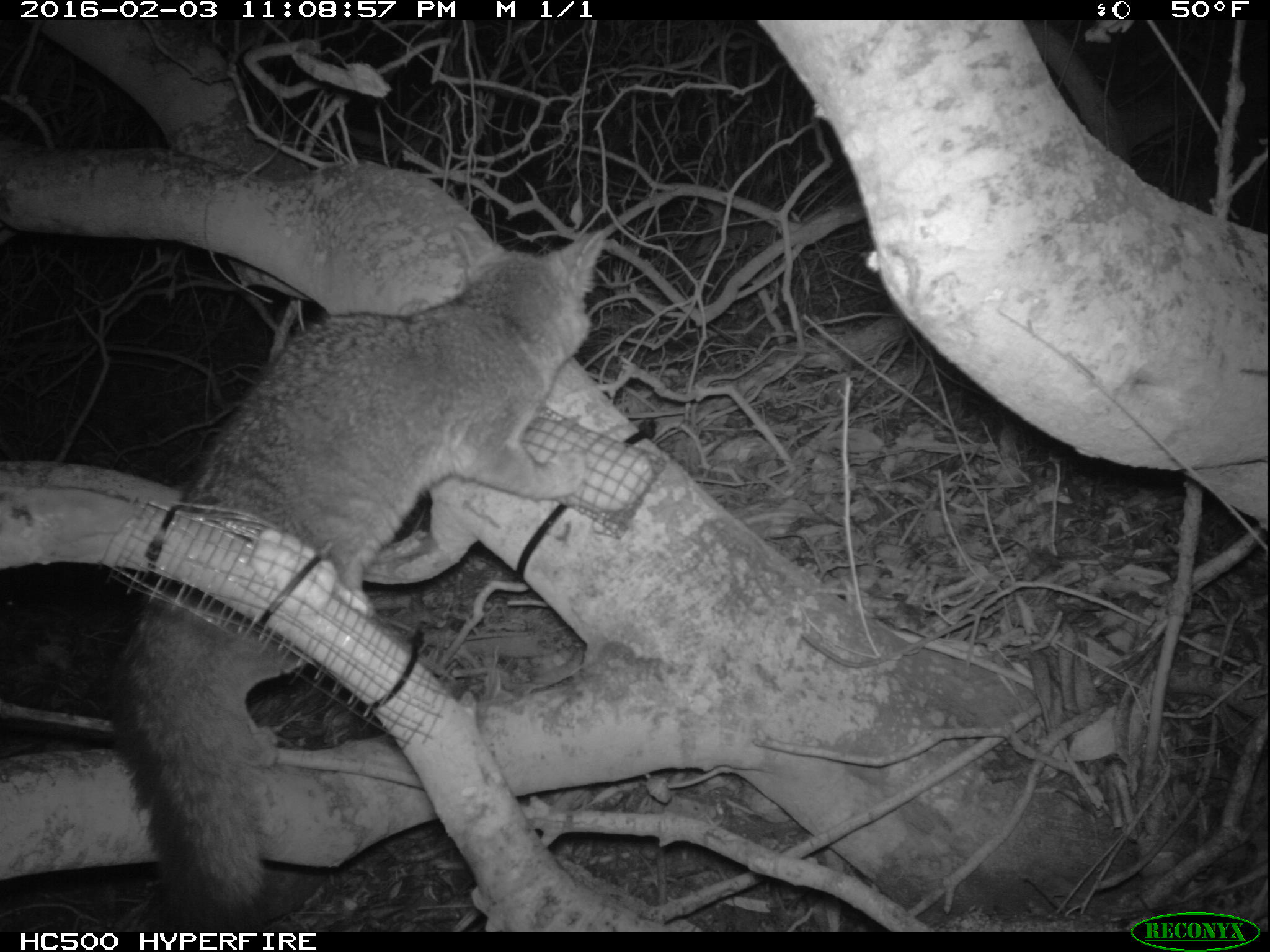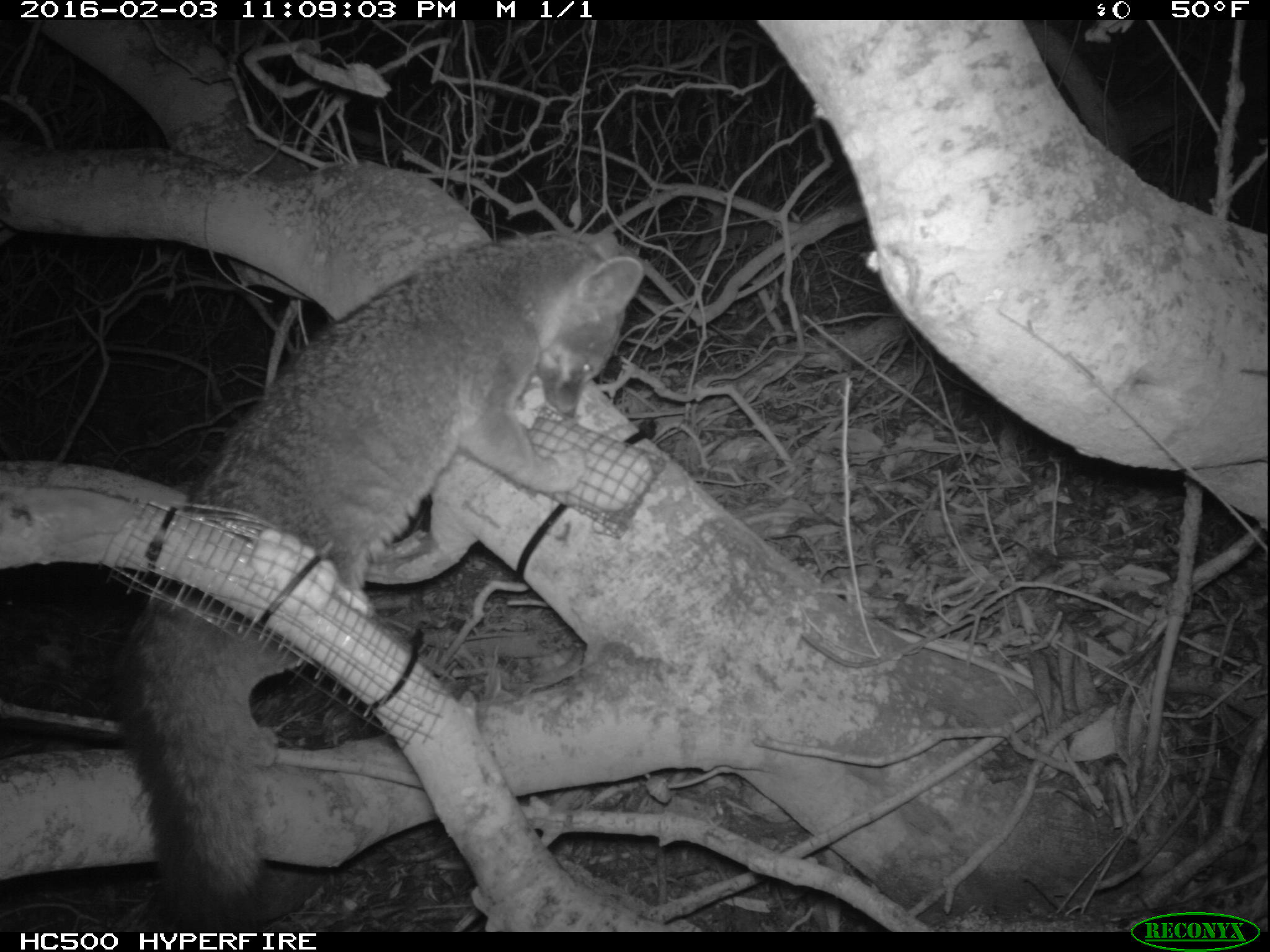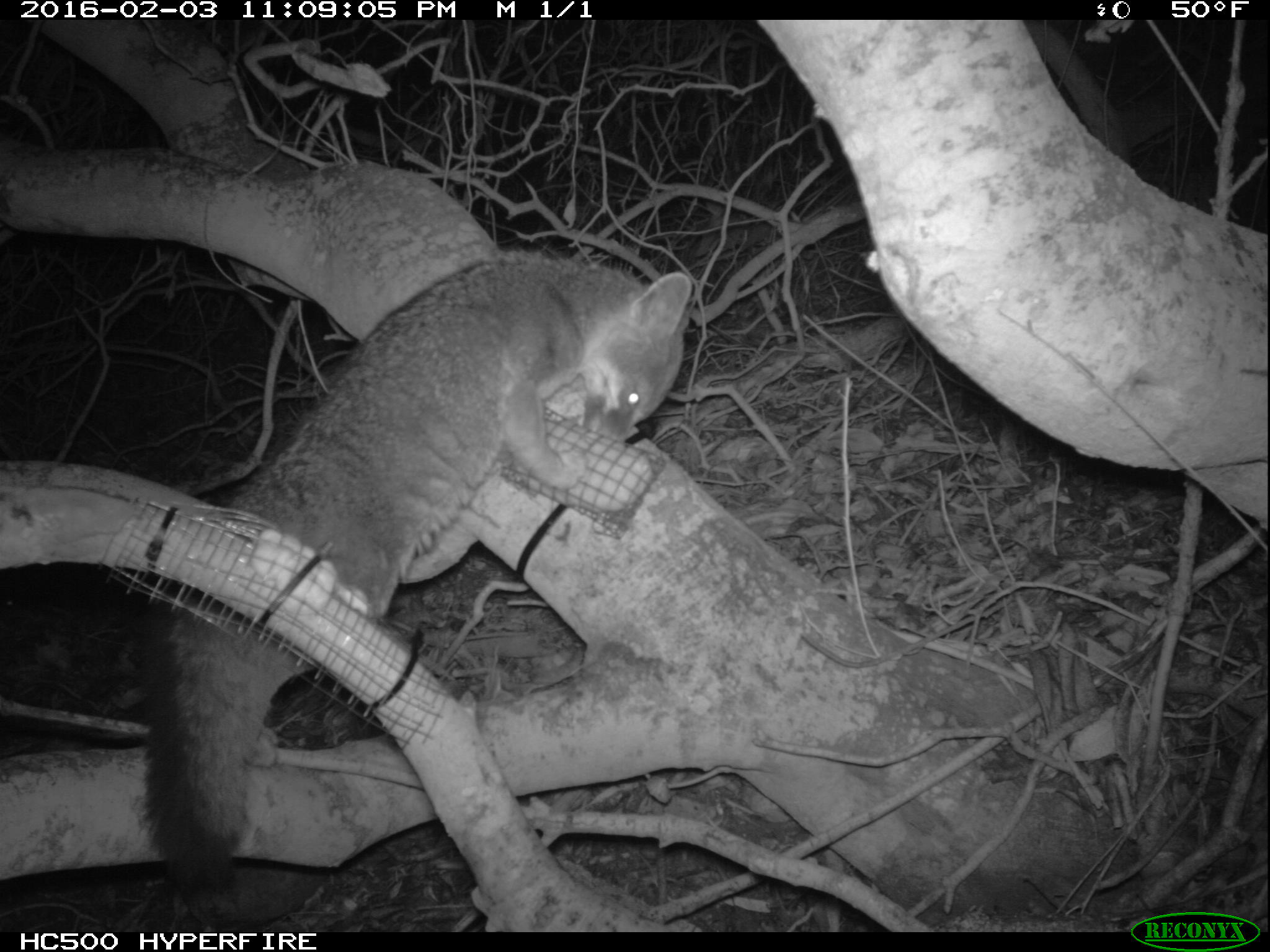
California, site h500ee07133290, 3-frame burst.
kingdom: Animalia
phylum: Chordata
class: Mammalia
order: Carnivora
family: Canidae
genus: Urocyon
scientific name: Urocyon littoralis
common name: island fox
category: fox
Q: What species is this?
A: Fox (island fox) (Urocyon littoralis).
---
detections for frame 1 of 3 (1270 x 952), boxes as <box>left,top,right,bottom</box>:
fox: <box>109,225,605,930</box>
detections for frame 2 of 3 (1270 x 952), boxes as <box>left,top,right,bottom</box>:
fox: <box>115,231,643,932</box>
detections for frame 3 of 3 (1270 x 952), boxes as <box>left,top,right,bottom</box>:
fox: <box>134,244,691,914</box>